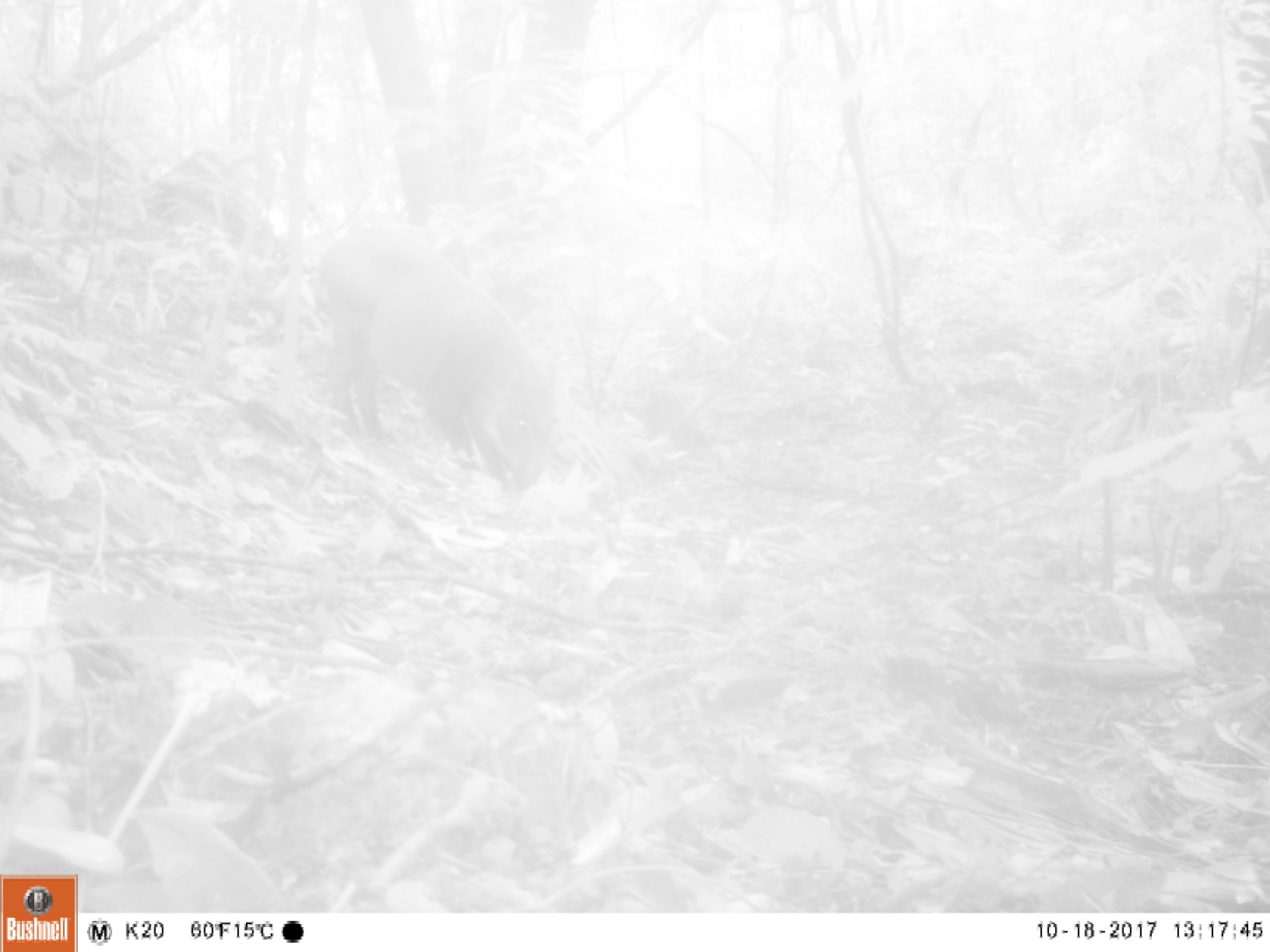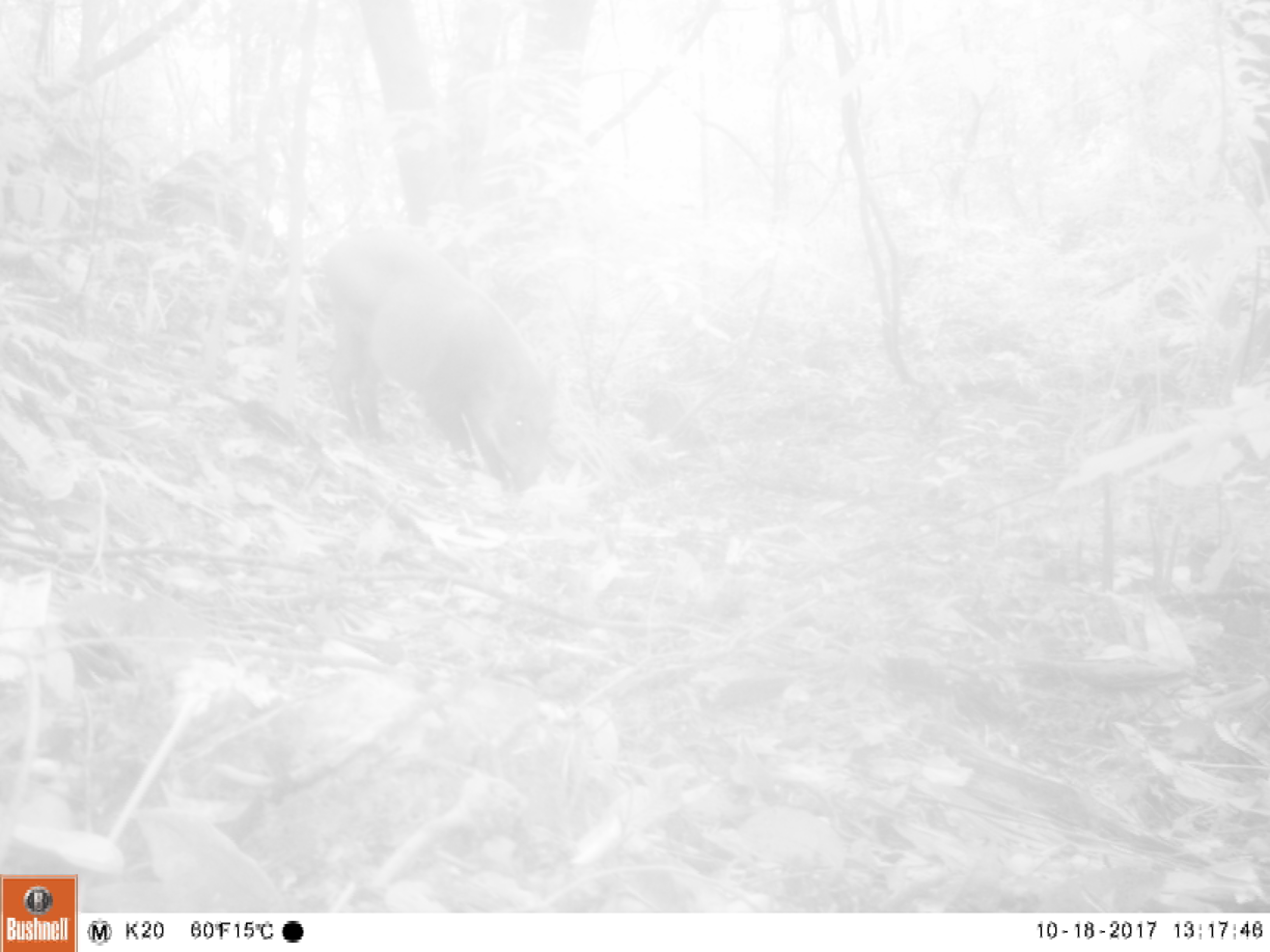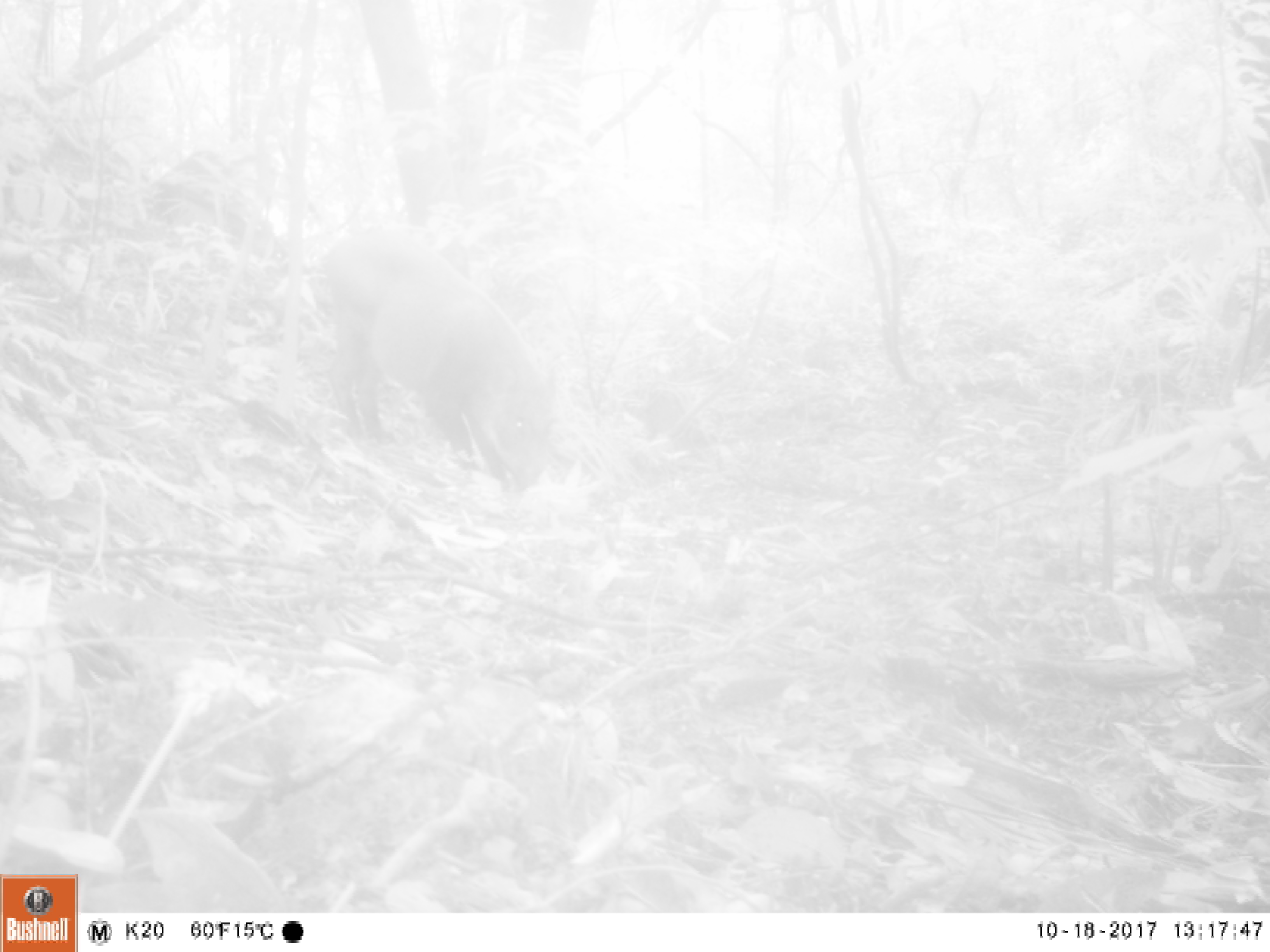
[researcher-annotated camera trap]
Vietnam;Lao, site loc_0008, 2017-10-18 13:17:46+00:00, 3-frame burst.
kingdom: Animalia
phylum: Chordata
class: Mammalia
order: Artiodactyla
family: Suidae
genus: Sus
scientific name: Sus scrofa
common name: eurasian wild pig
Eurasian wild pig (Sus scrofa). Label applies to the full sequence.